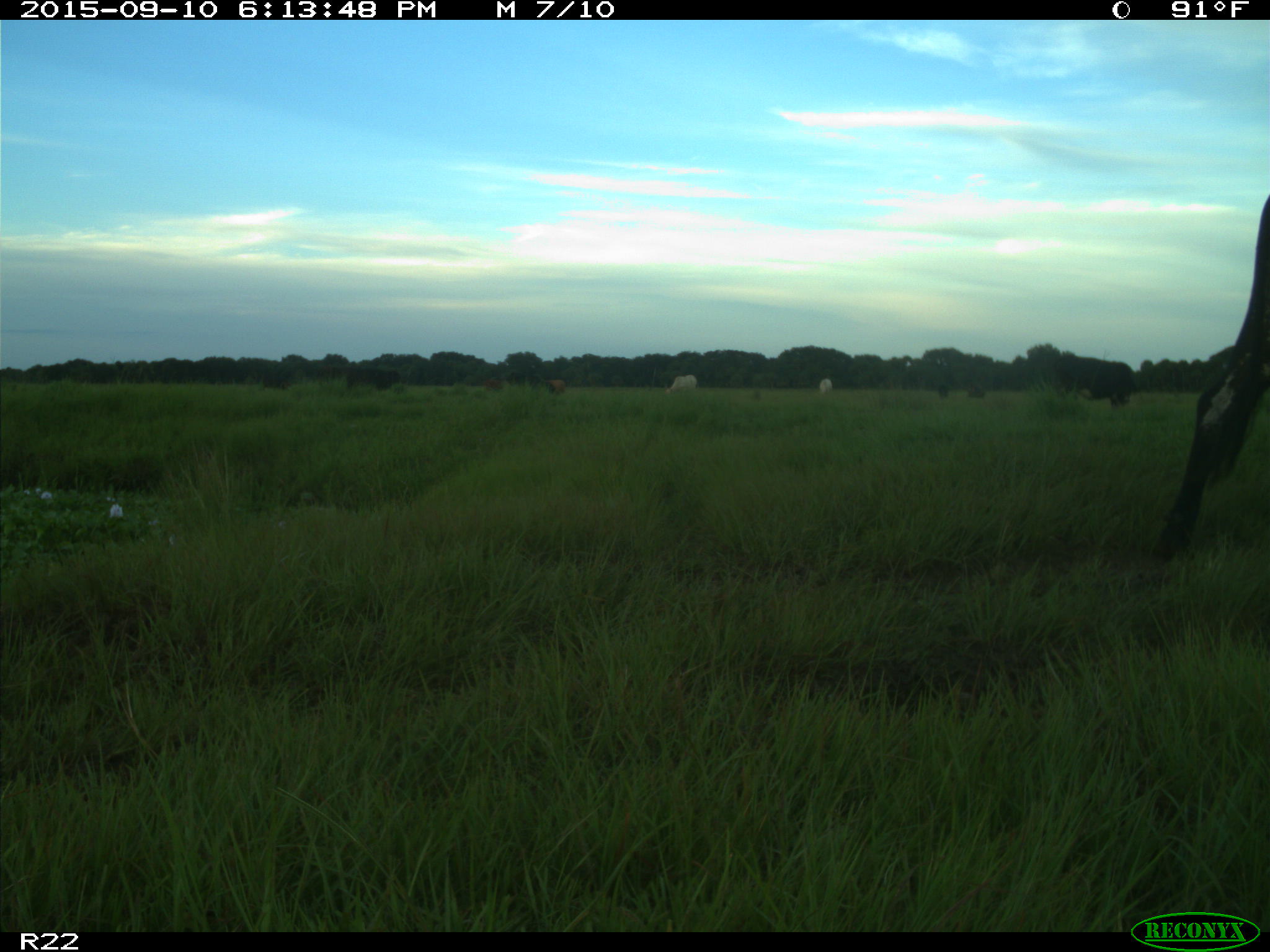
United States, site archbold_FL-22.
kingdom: Animalia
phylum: Chordata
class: Mammalia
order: Artiodactyla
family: Bovidae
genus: Bos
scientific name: Bos taurus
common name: domestic cow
Bos taurus (domestic cow).